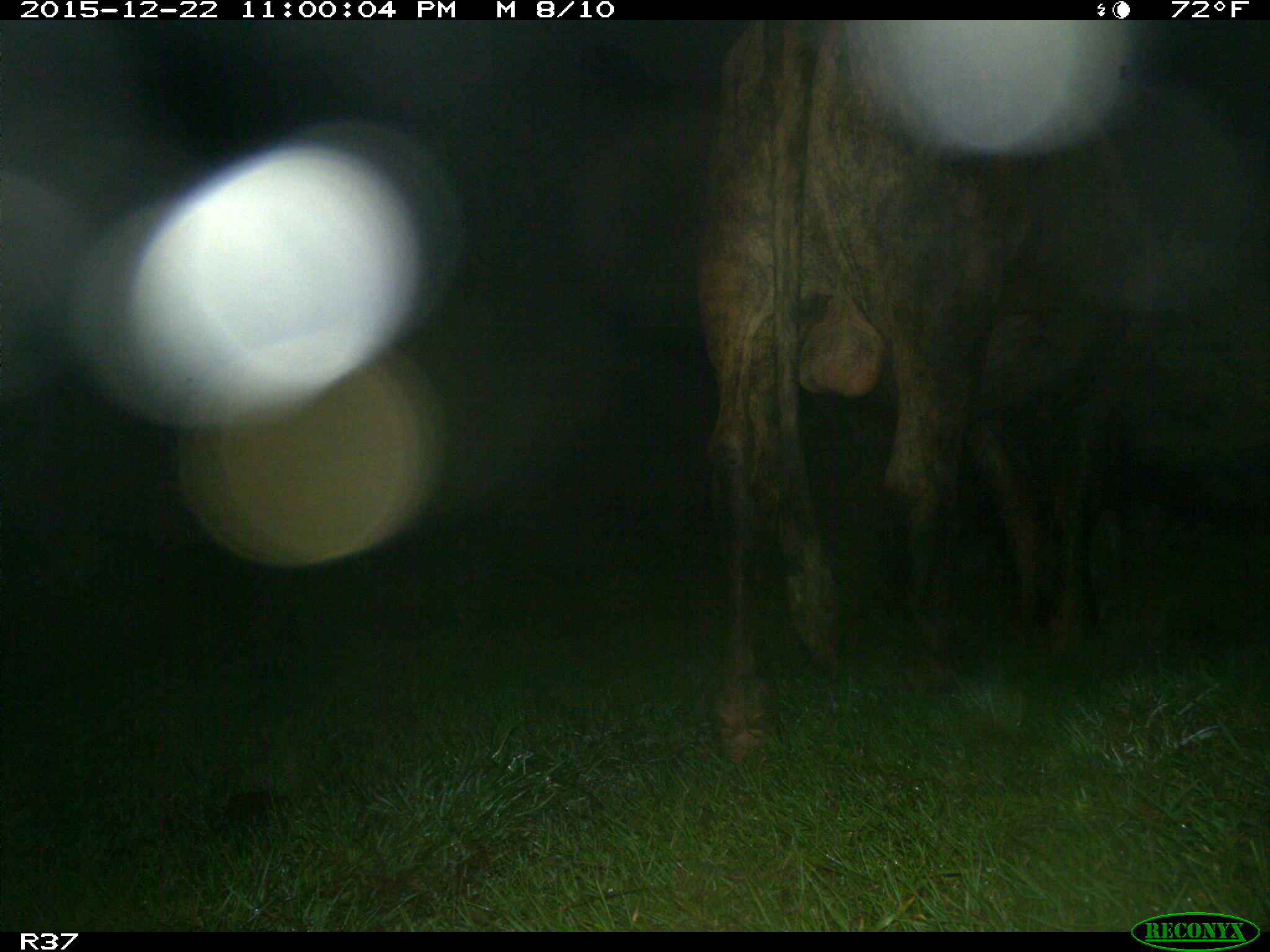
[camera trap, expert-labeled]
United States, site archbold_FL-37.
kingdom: Animalia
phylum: Chordata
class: Mammalia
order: Artiodactyla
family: Bovidae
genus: Bos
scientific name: Bos taurus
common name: domestic cow